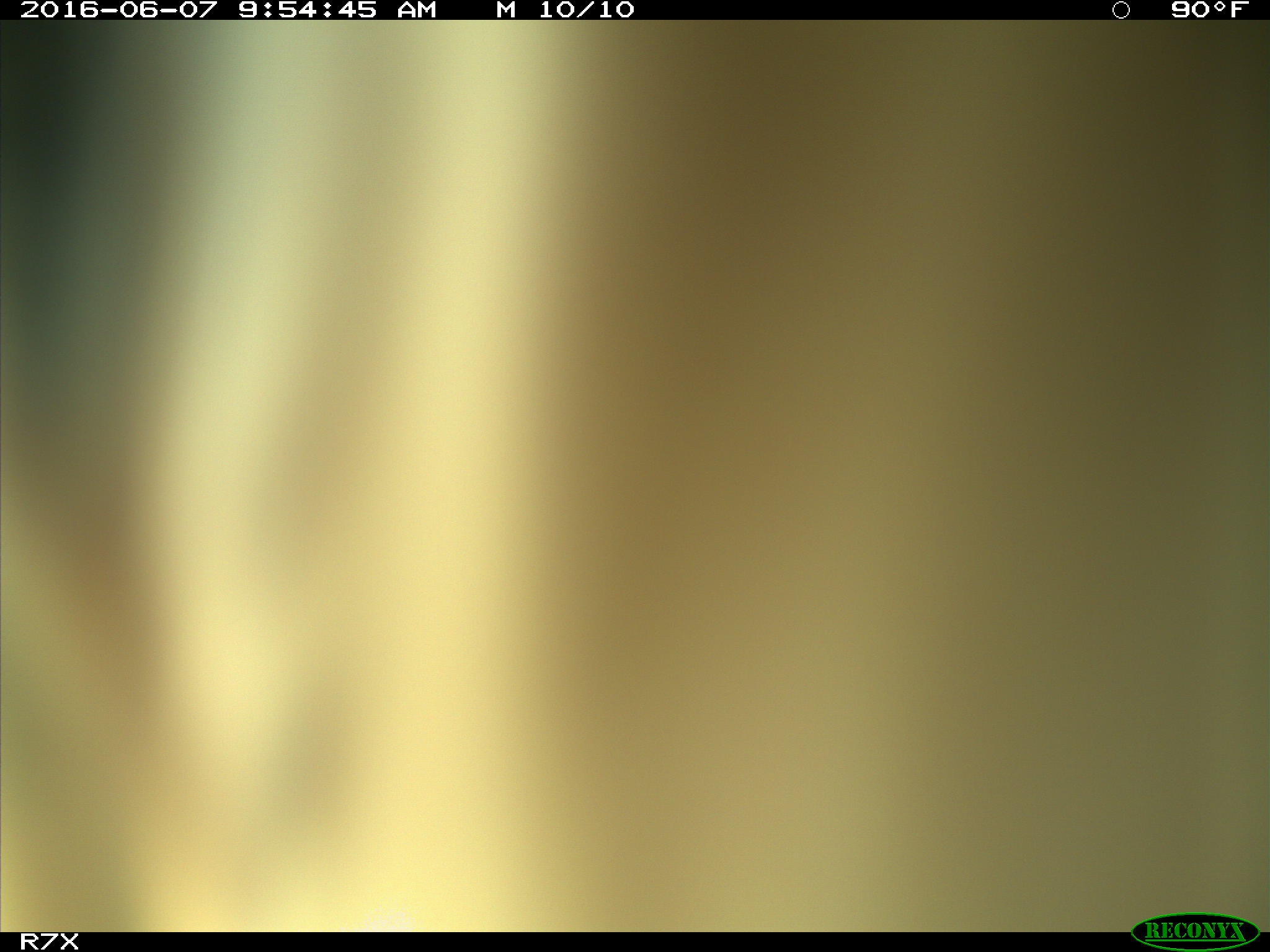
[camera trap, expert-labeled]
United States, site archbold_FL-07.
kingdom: Animalia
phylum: Chordata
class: Mammalia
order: Artiodactyla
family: Bovidae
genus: Bos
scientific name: Bos taurus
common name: domestic cow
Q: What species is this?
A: Bos taurus (domestic cow).